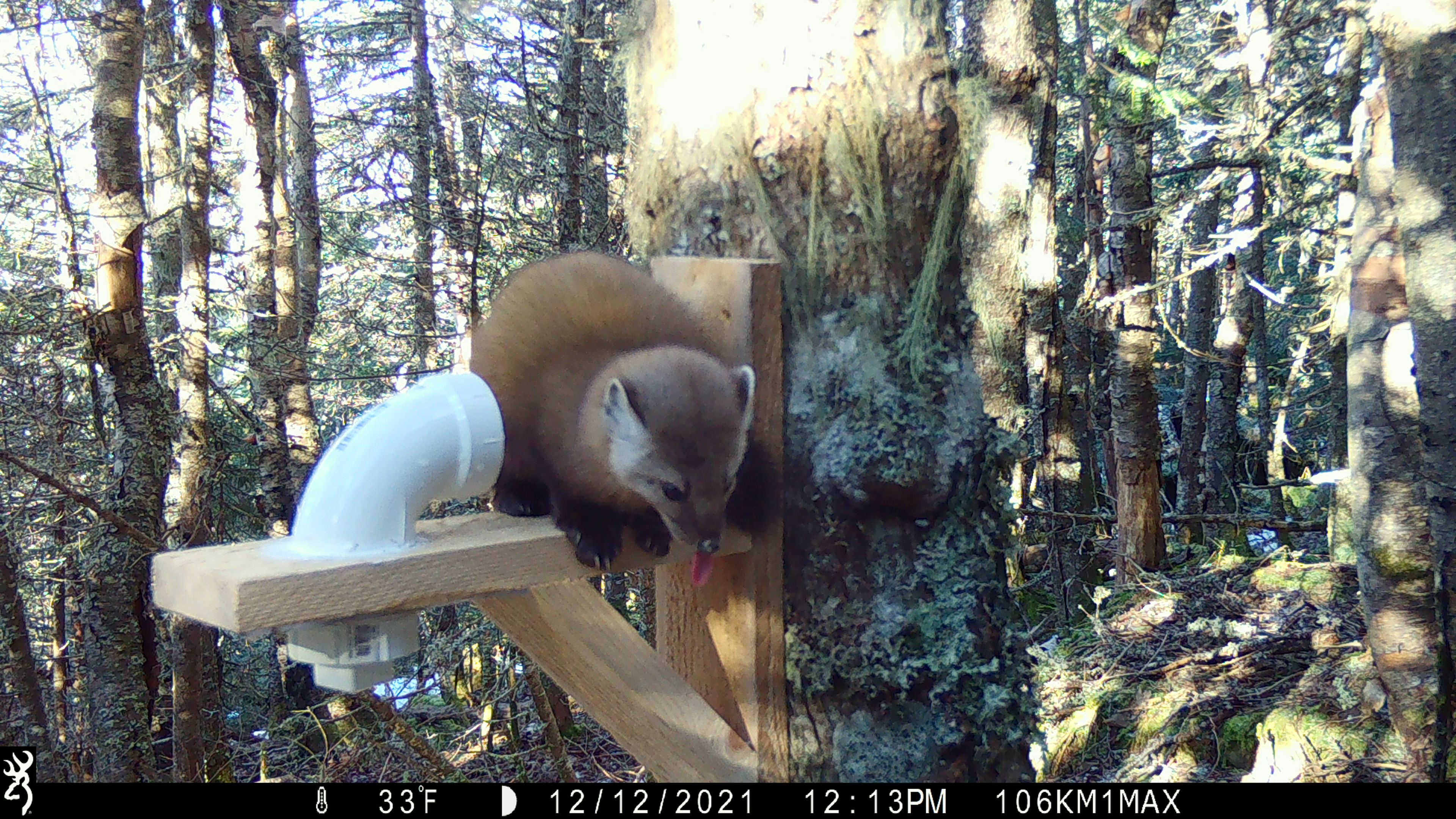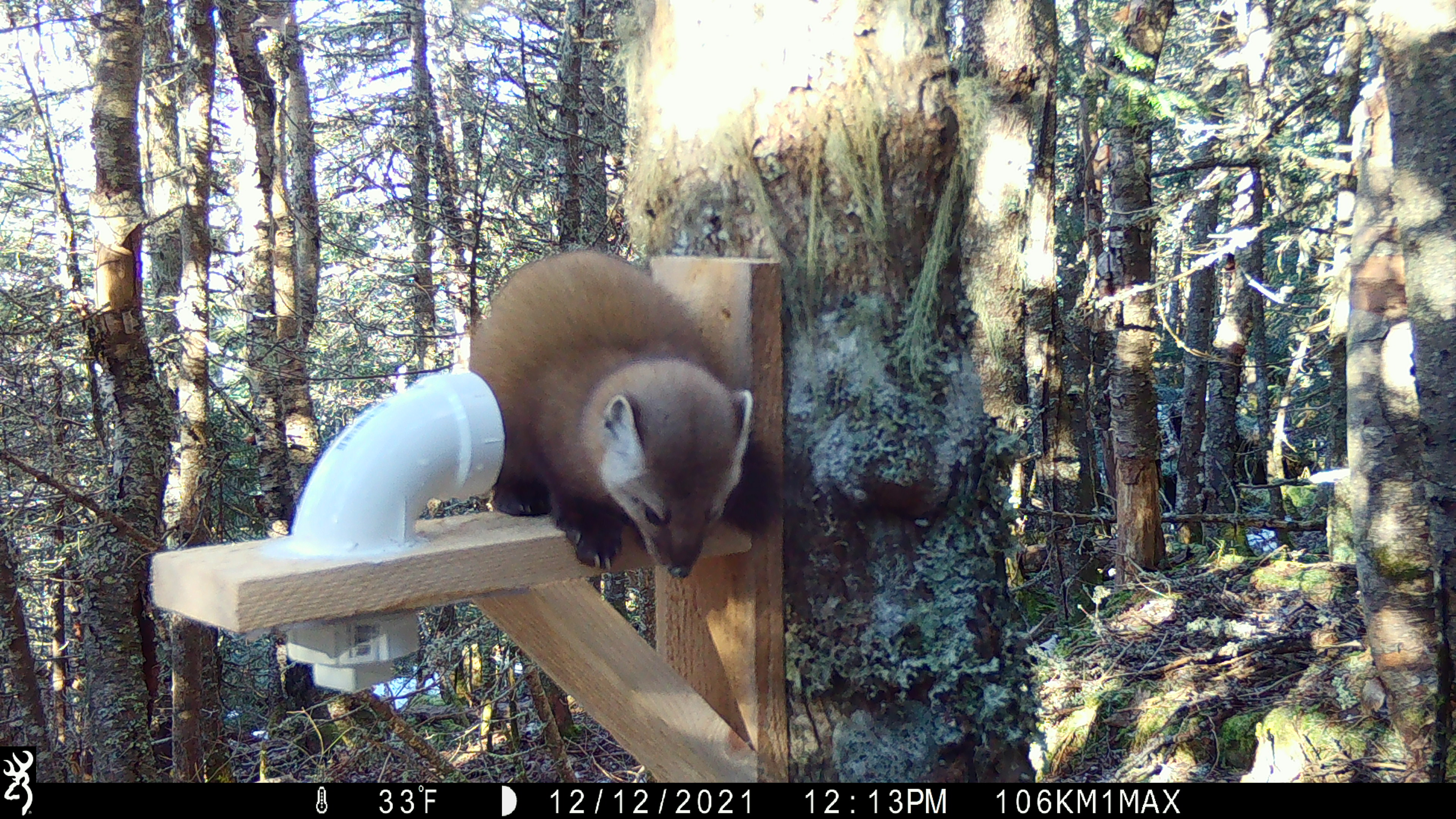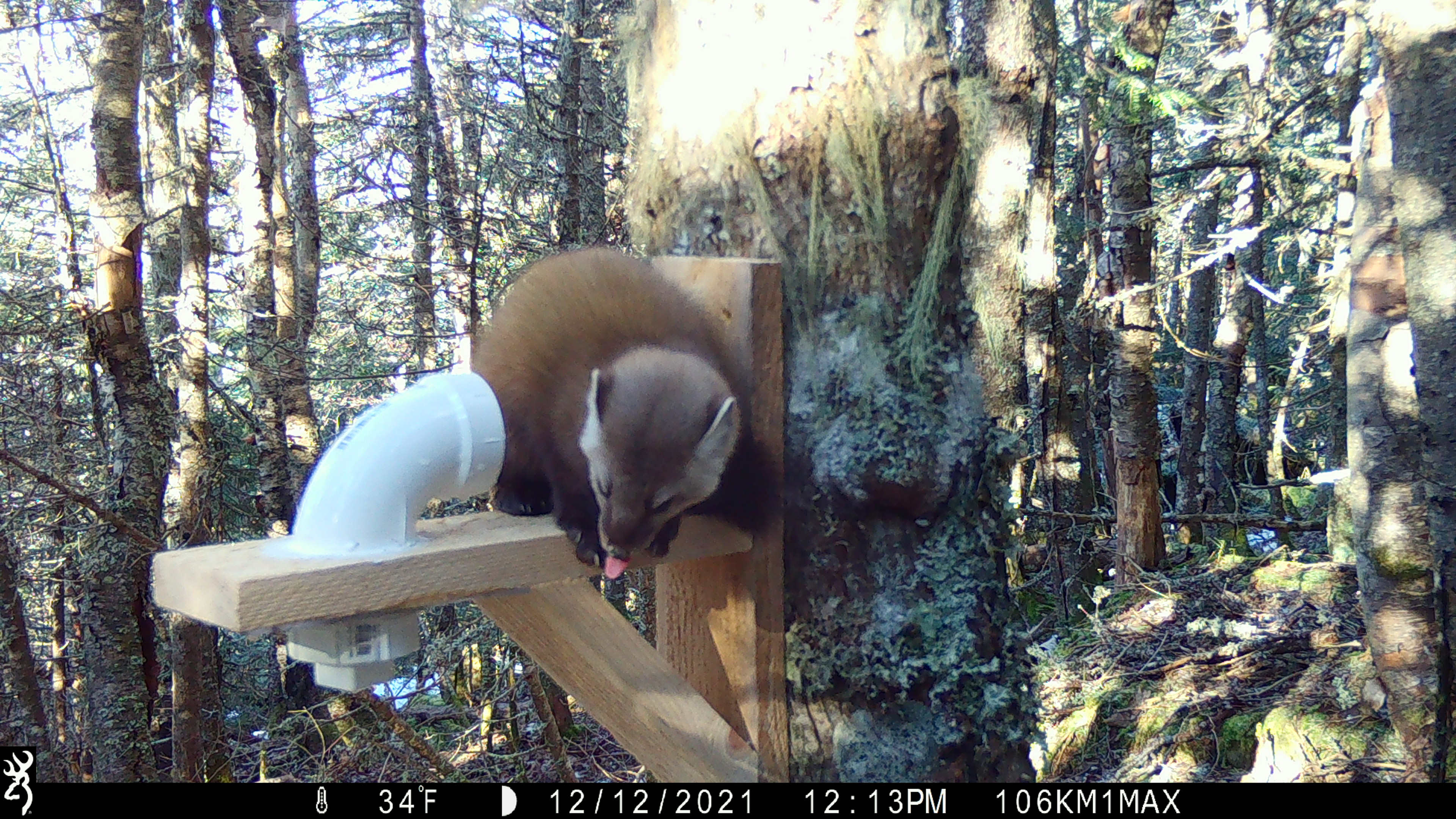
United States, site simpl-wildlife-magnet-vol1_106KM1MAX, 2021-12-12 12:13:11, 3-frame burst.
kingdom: Animalia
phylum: Chordata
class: Mammalia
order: Carnivora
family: Mustelidae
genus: Martes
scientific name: Martes americana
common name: american marten